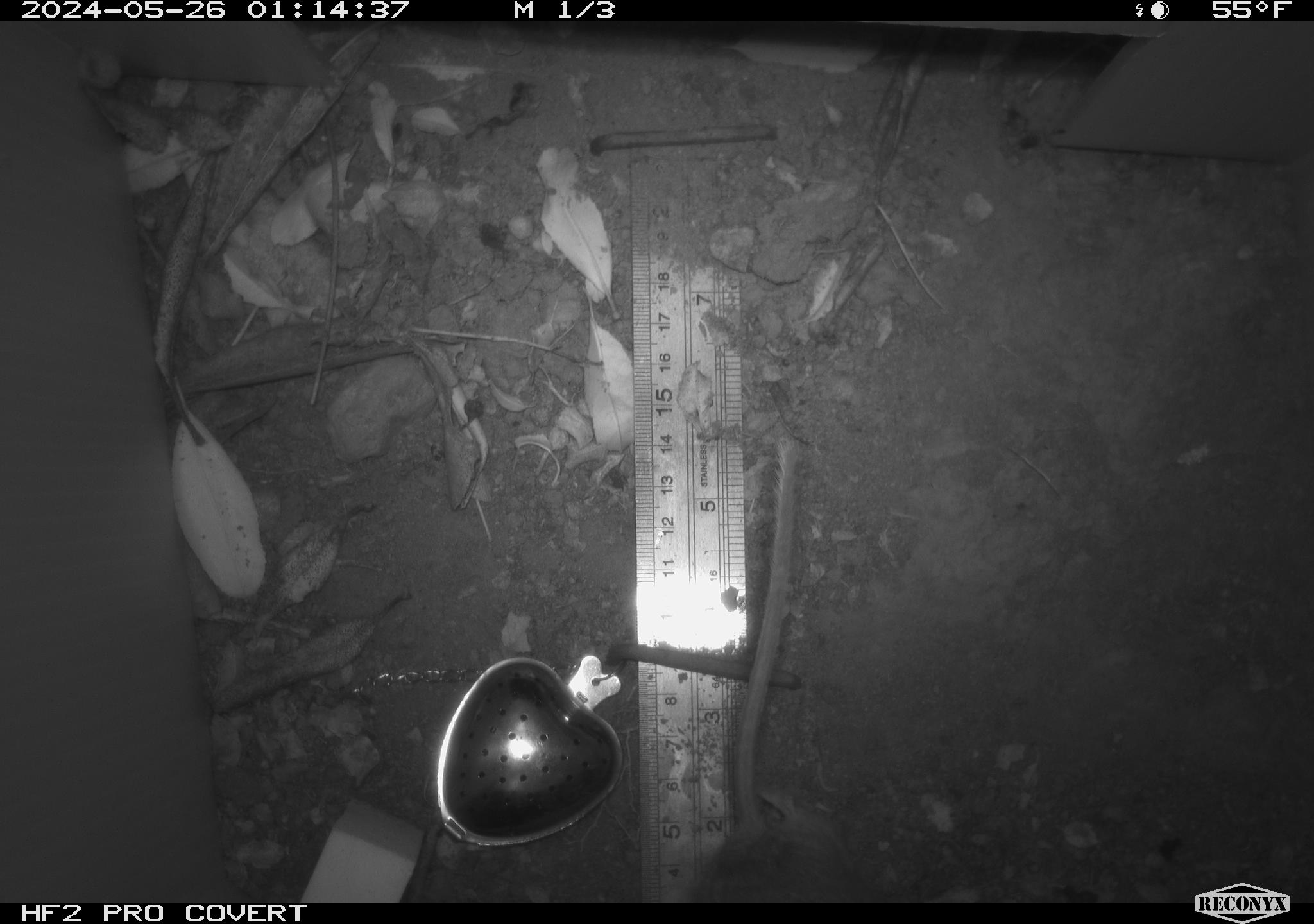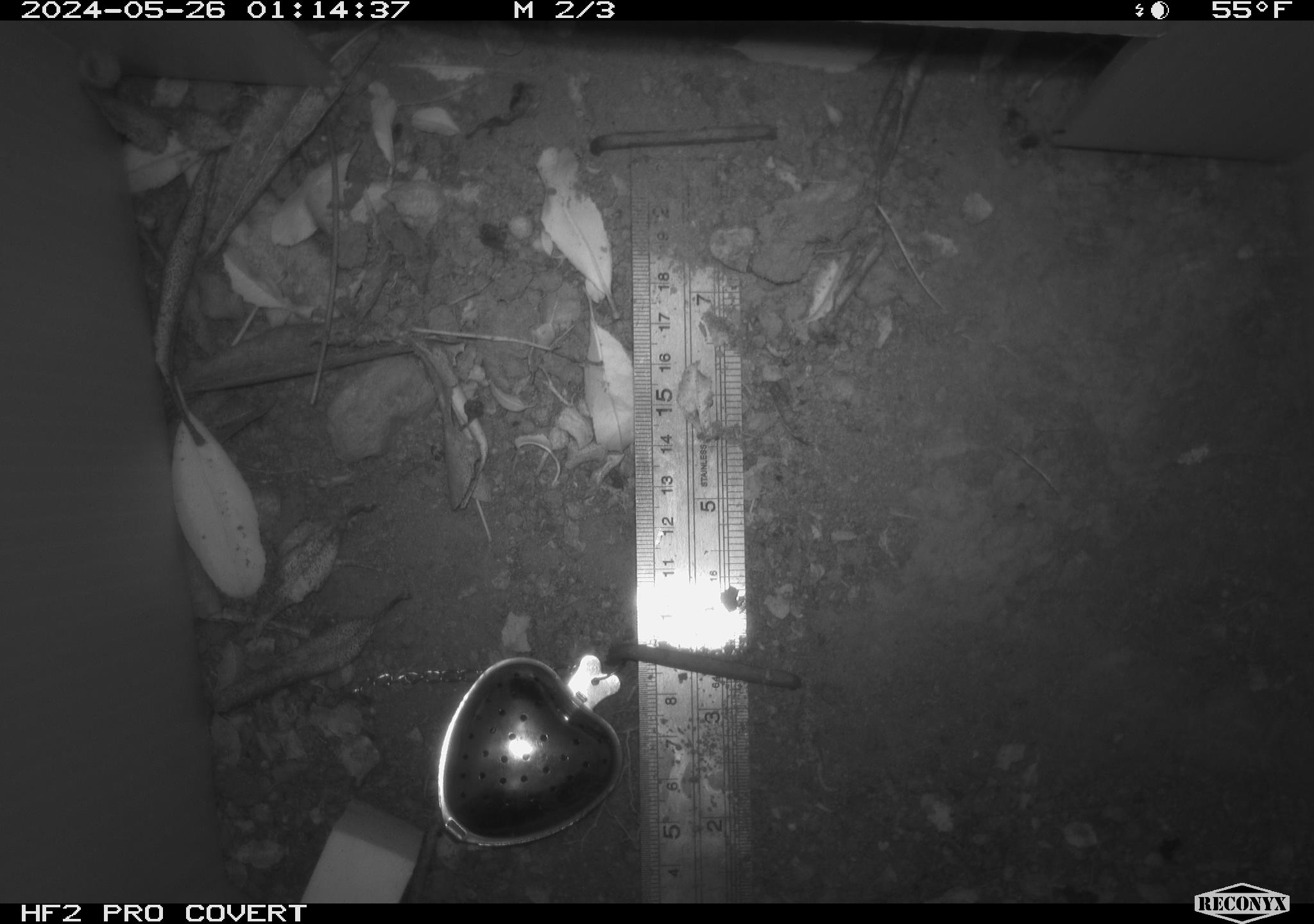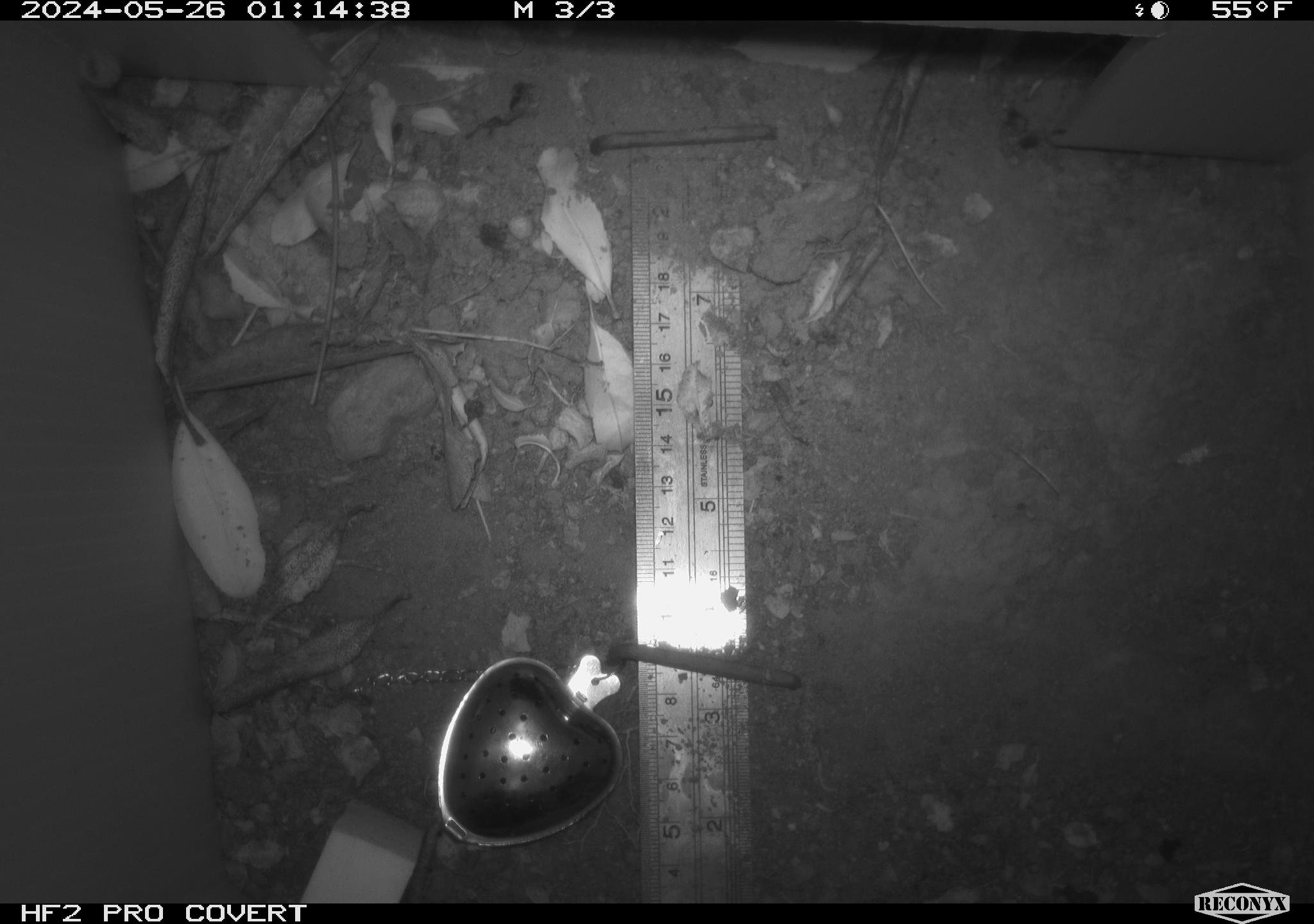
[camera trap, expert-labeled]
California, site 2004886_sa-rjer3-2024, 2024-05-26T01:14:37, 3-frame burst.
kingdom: Animalia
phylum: Chordata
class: Mammalia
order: Rodentia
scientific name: Rodentia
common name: mouse species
Mouse species (Rodentia).